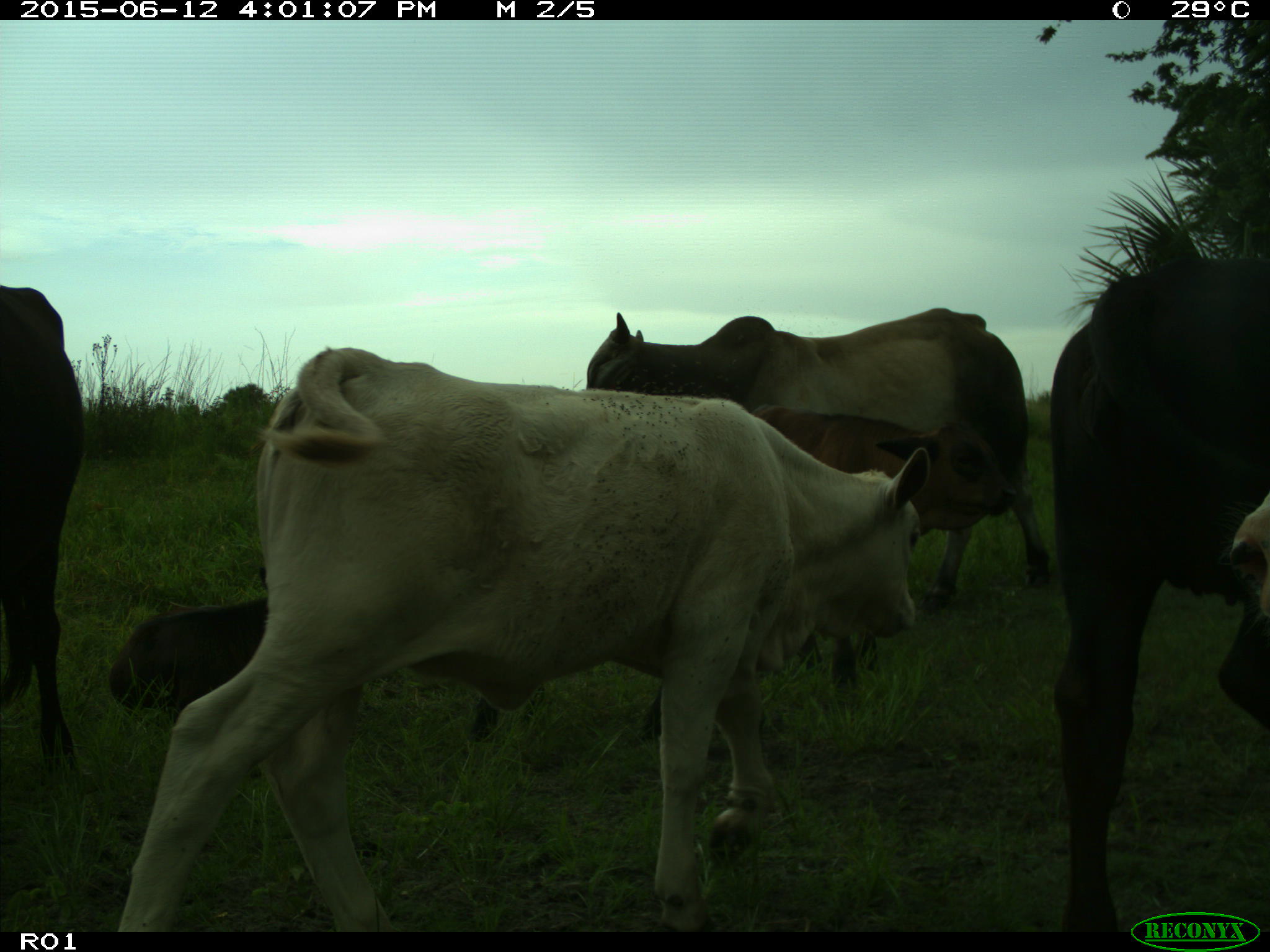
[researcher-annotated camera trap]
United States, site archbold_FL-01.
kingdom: Animalia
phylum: Chordata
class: Mammalia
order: Artiodactyla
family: Bovidae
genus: Bos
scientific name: Bos taurus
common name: domestic cow